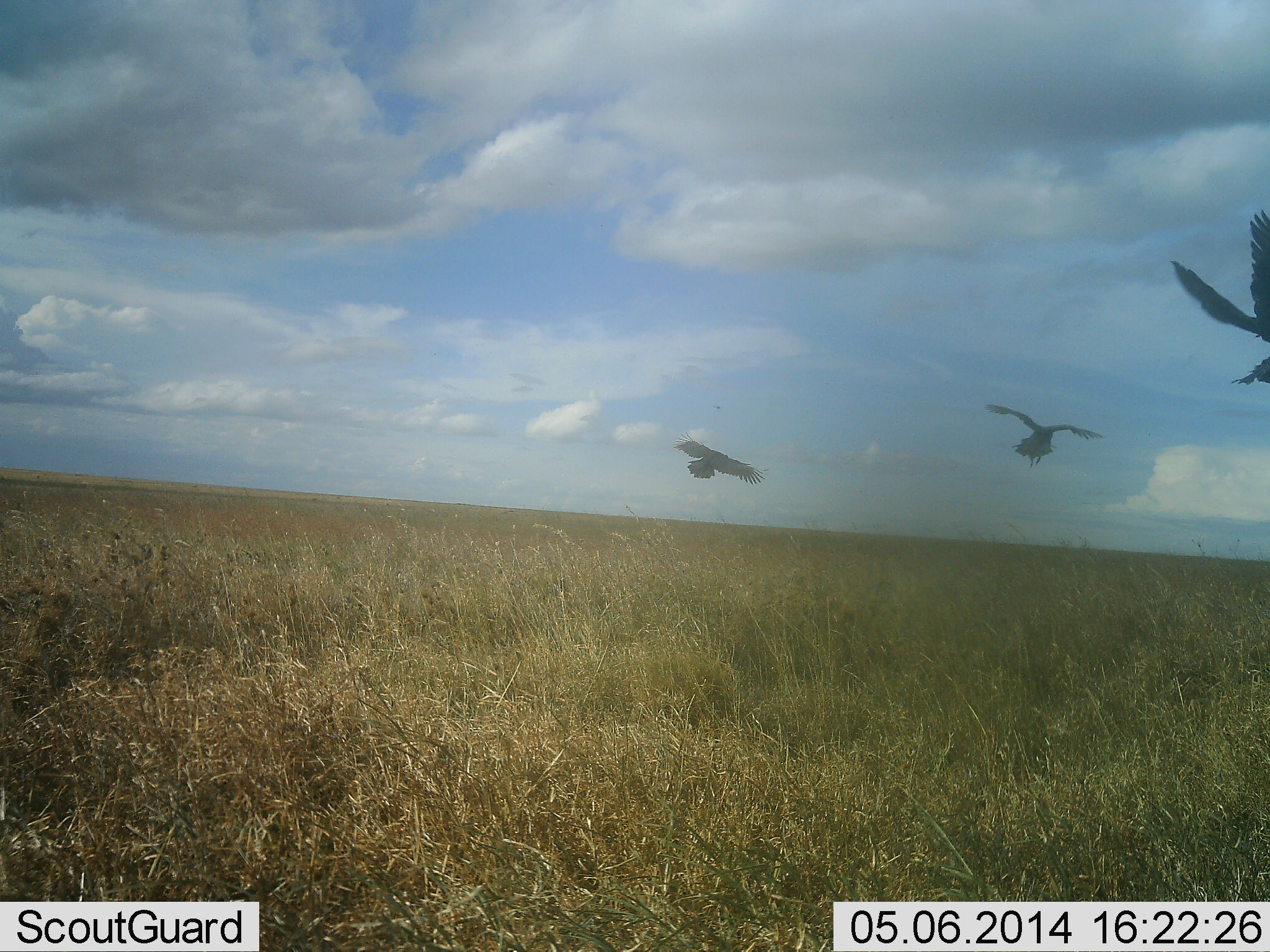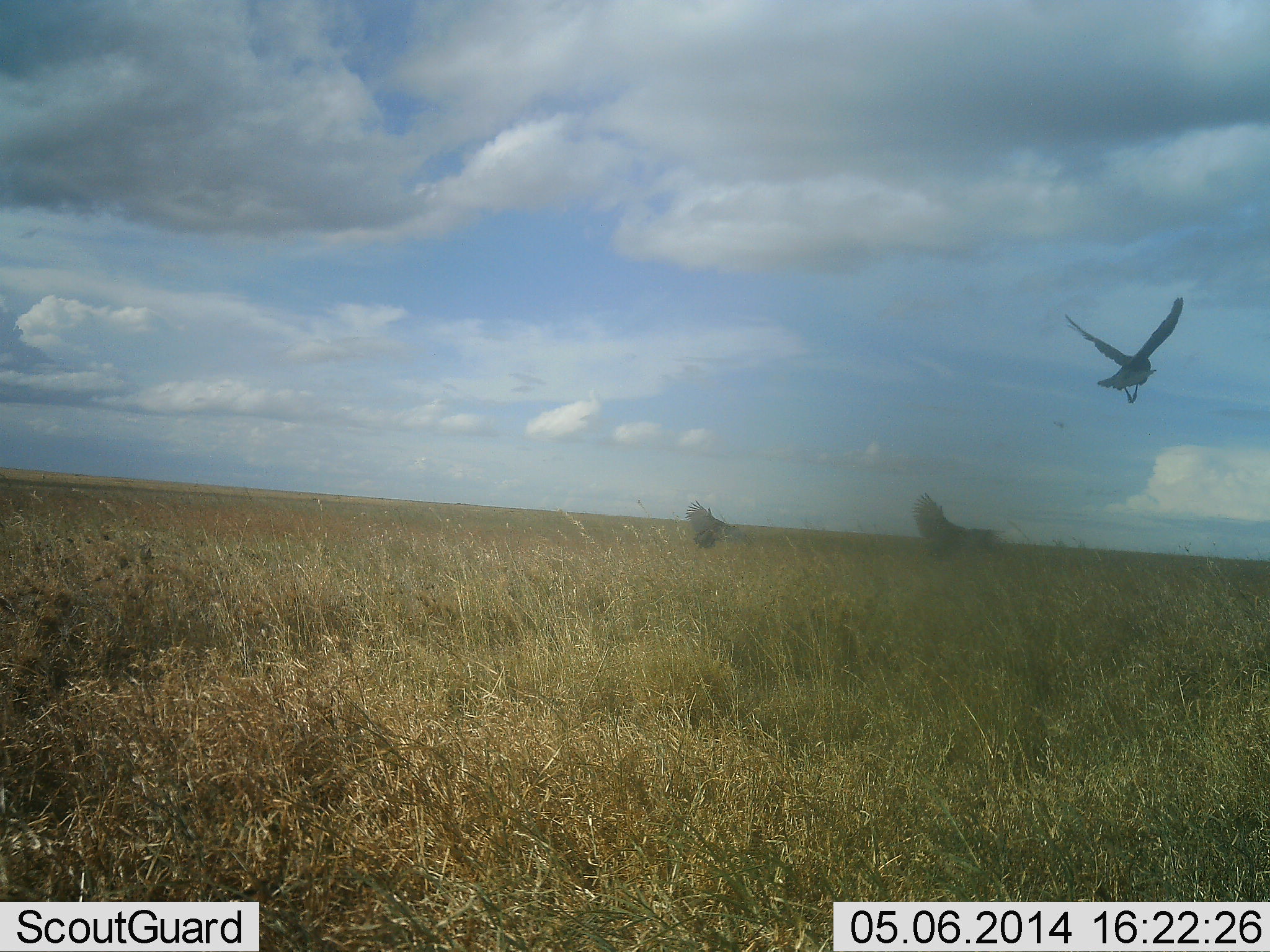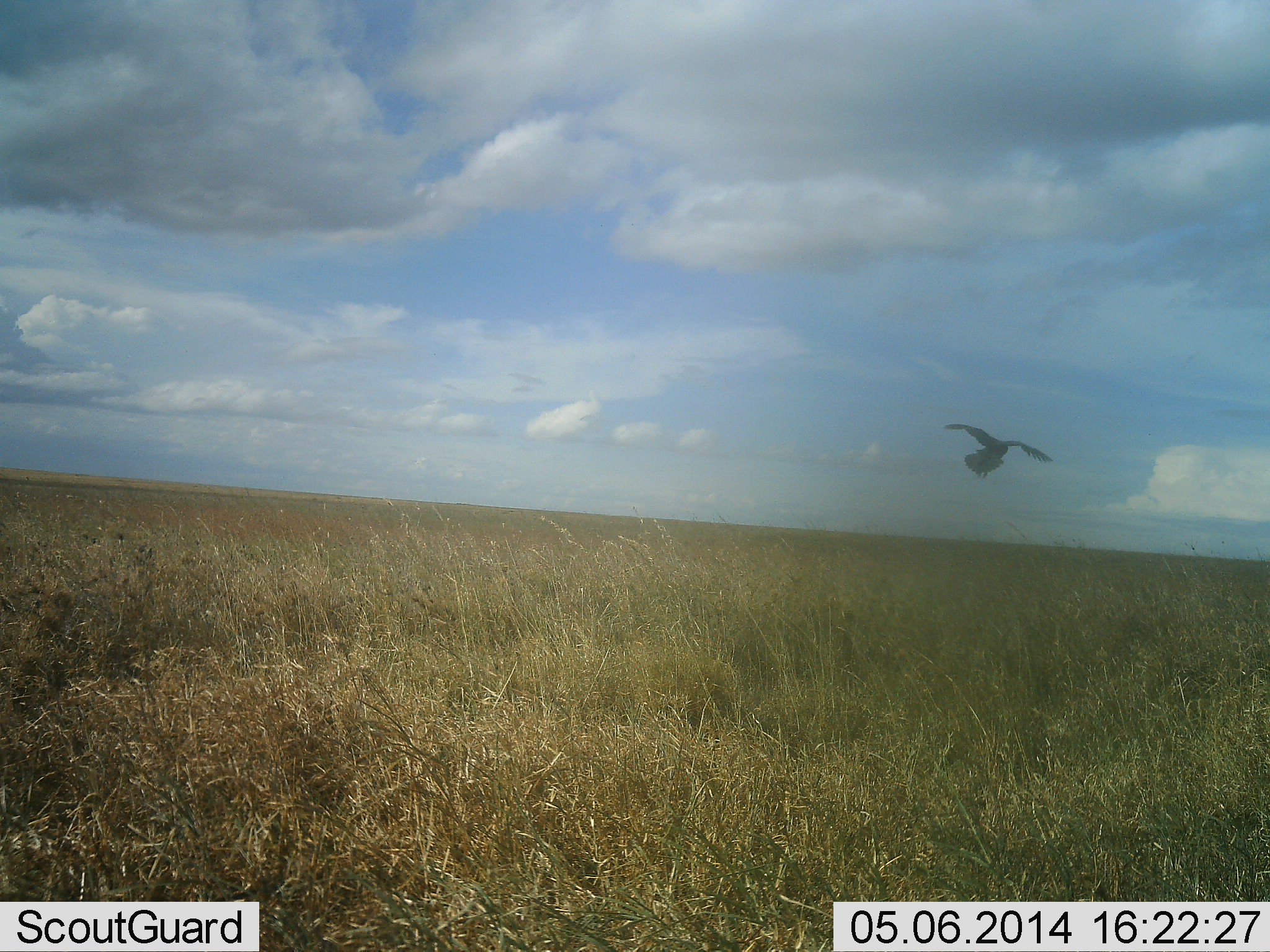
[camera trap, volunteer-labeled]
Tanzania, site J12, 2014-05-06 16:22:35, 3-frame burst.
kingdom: Animalia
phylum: Chordata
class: Aves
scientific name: Aves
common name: bird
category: otherbird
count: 3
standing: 1%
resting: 0%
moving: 100%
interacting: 2%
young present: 0%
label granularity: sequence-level